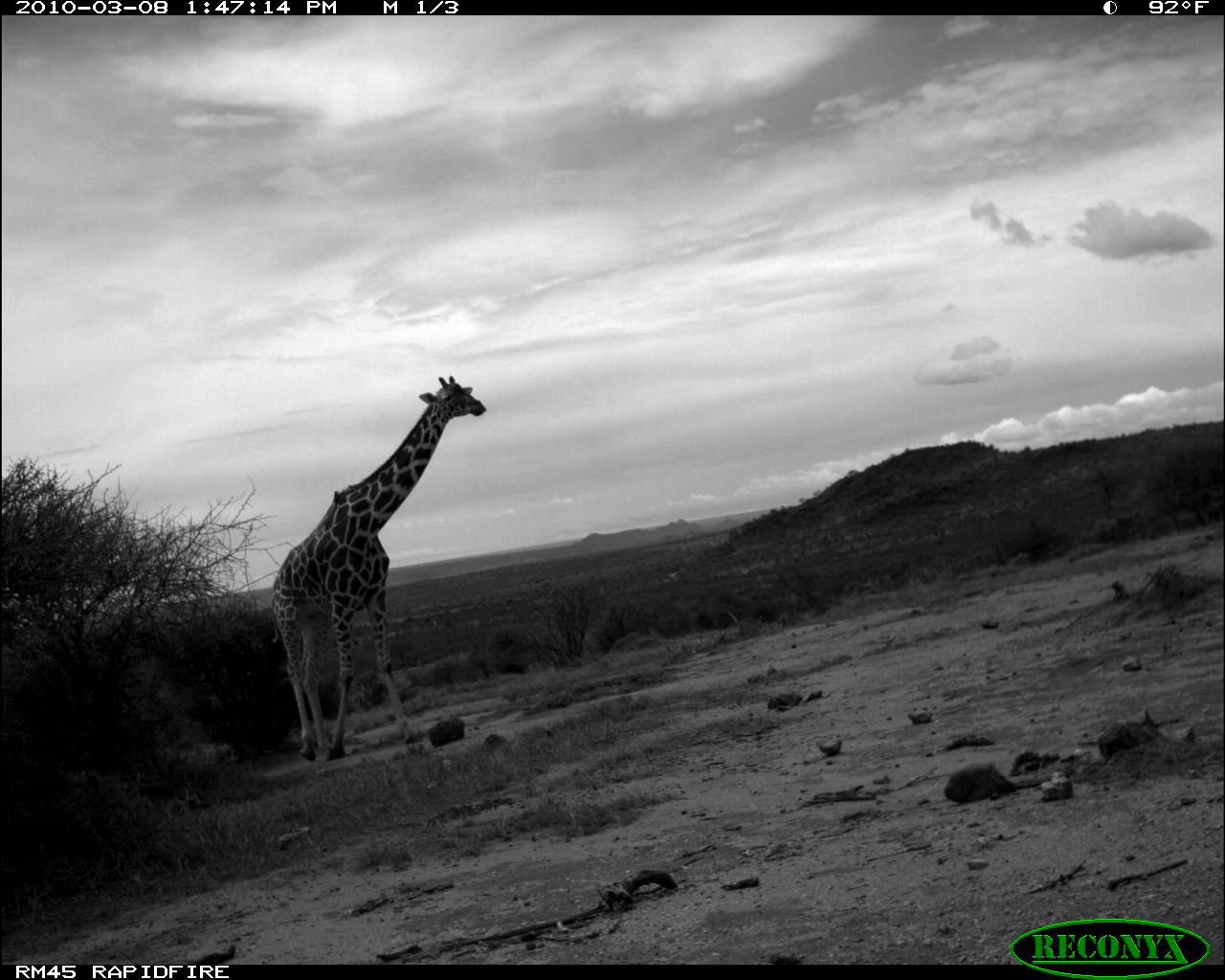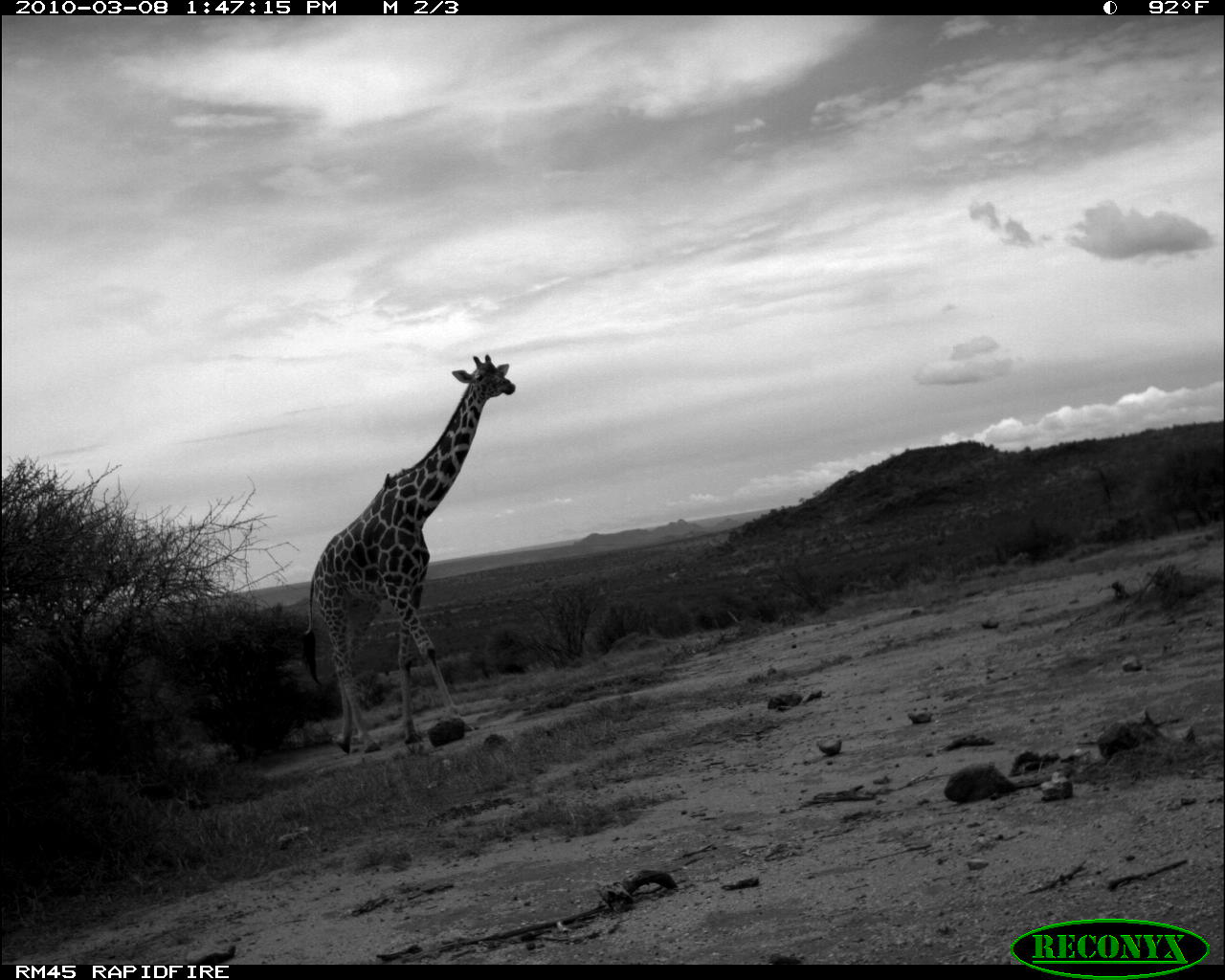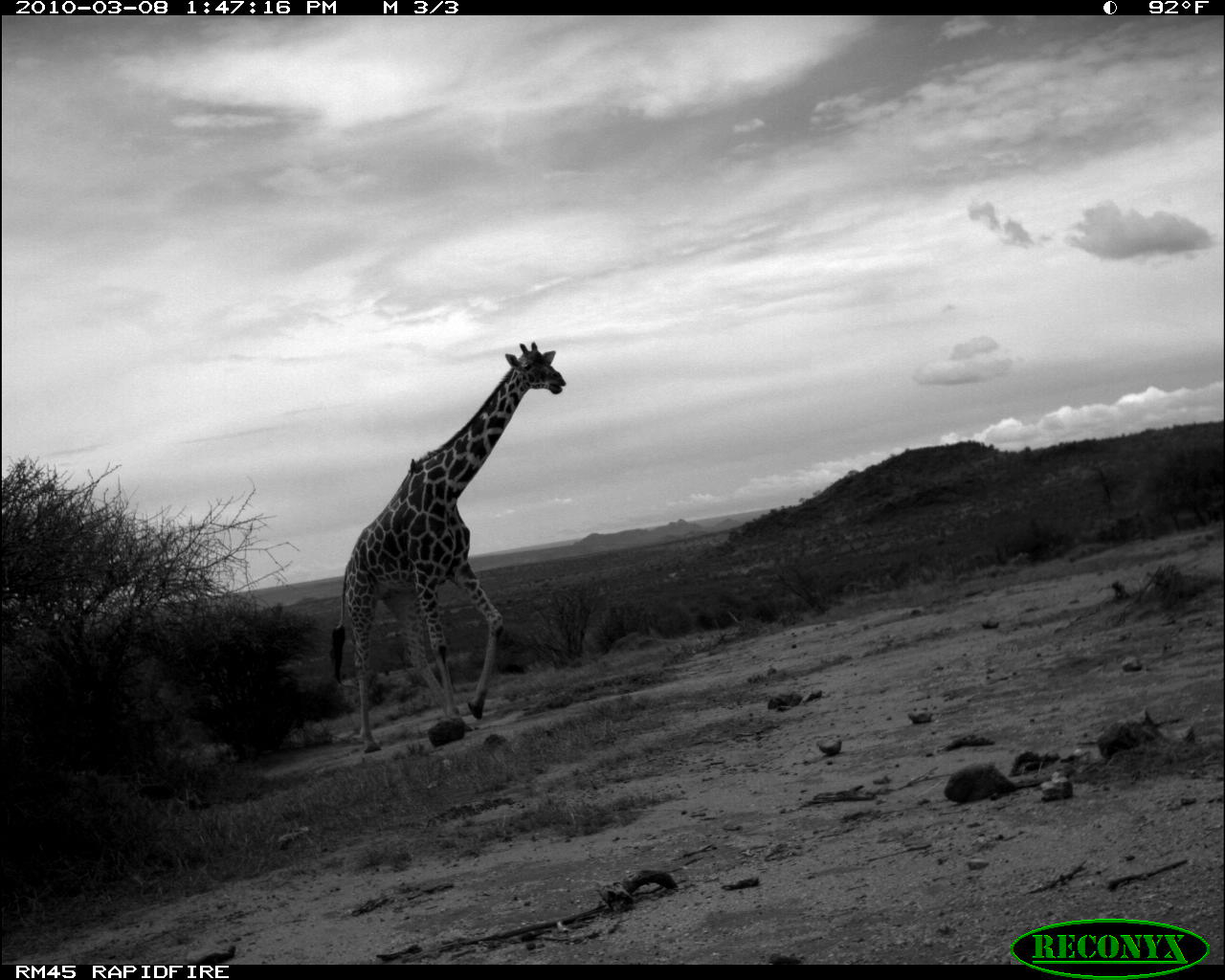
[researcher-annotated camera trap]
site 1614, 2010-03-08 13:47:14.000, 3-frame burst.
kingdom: Animalia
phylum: Chordata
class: Mammalia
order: Artiodactyla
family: Giraffidae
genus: Giraffa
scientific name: Giraffa camelopardalis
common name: giraffe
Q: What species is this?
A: Giraffa camelopardalis (giraffe).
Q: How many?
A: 1.